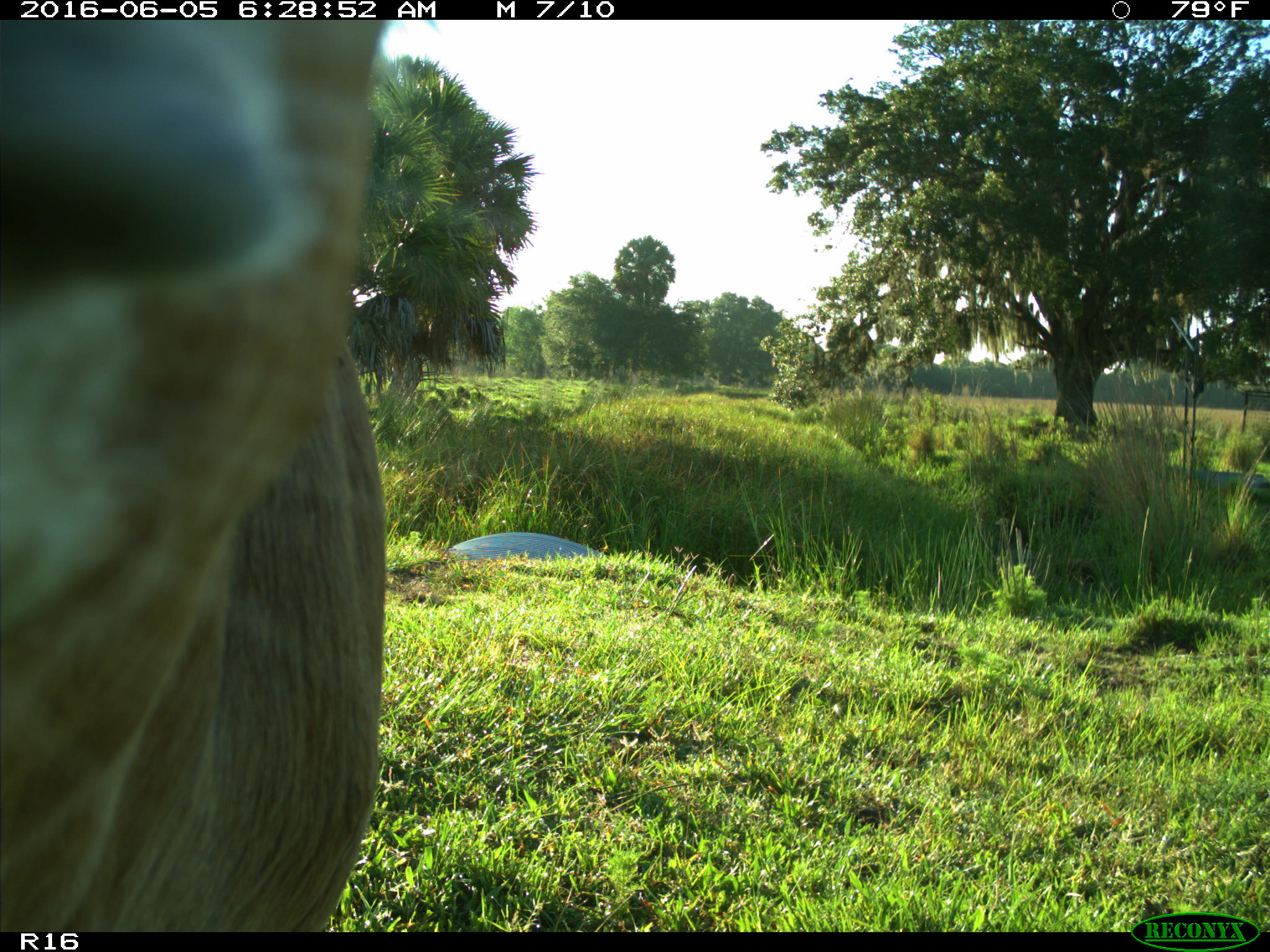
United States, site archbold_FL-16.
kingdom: Animalia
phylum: Chordata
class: Mammalia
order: Artiodactyla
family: Bovidae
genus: Bos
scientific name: Bos taurus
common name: domestic cow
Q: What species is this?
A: Bos taurus (domestic cow).